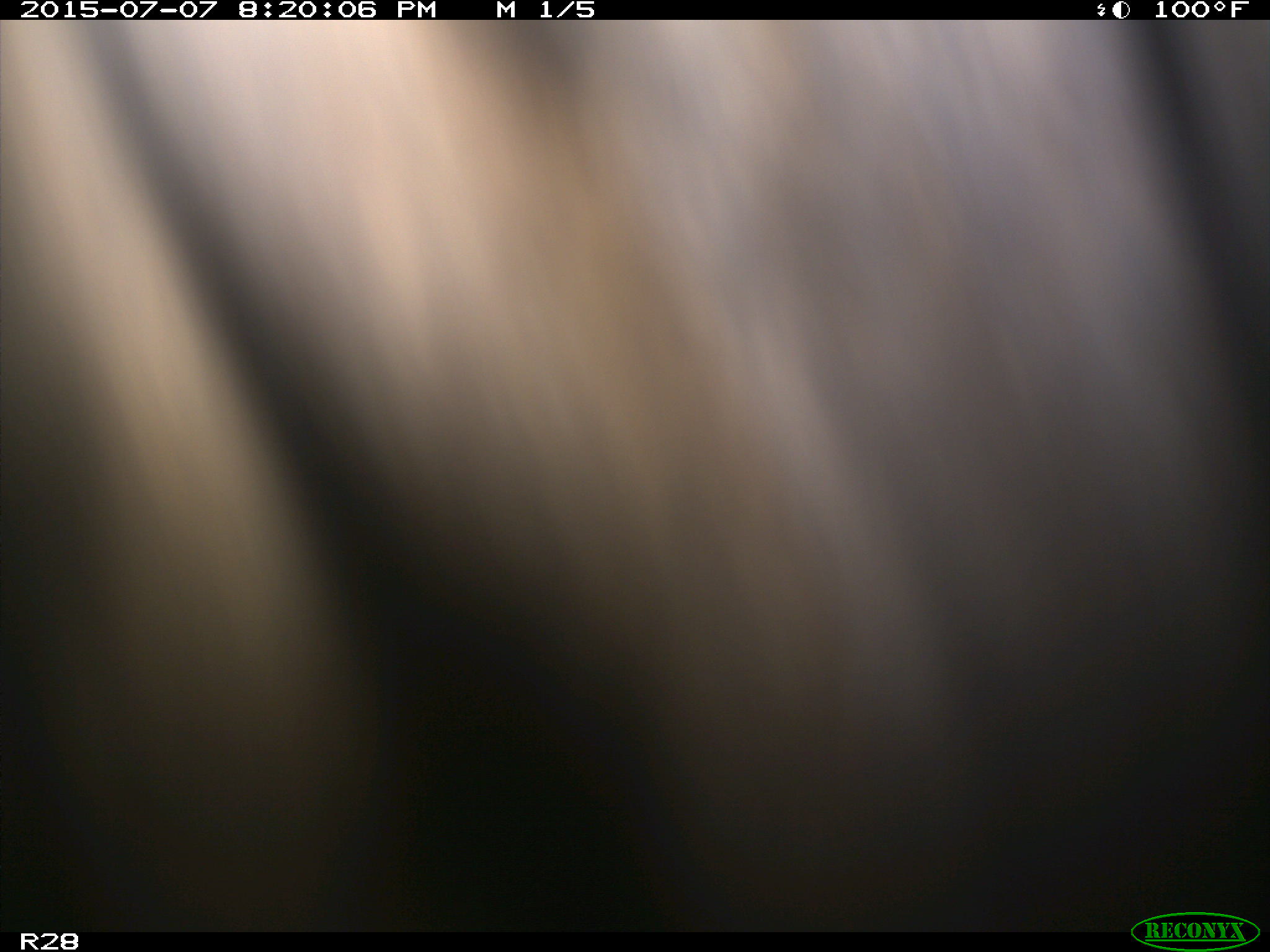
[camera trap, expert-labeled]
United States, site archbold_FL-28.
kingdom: Animalia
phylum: Chordata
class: Mammalia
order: Artiodactyla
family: Bovidae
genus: Bos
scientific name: Bos taurus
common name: domestic cow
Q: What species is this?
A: Bos taurus (domestic cow).